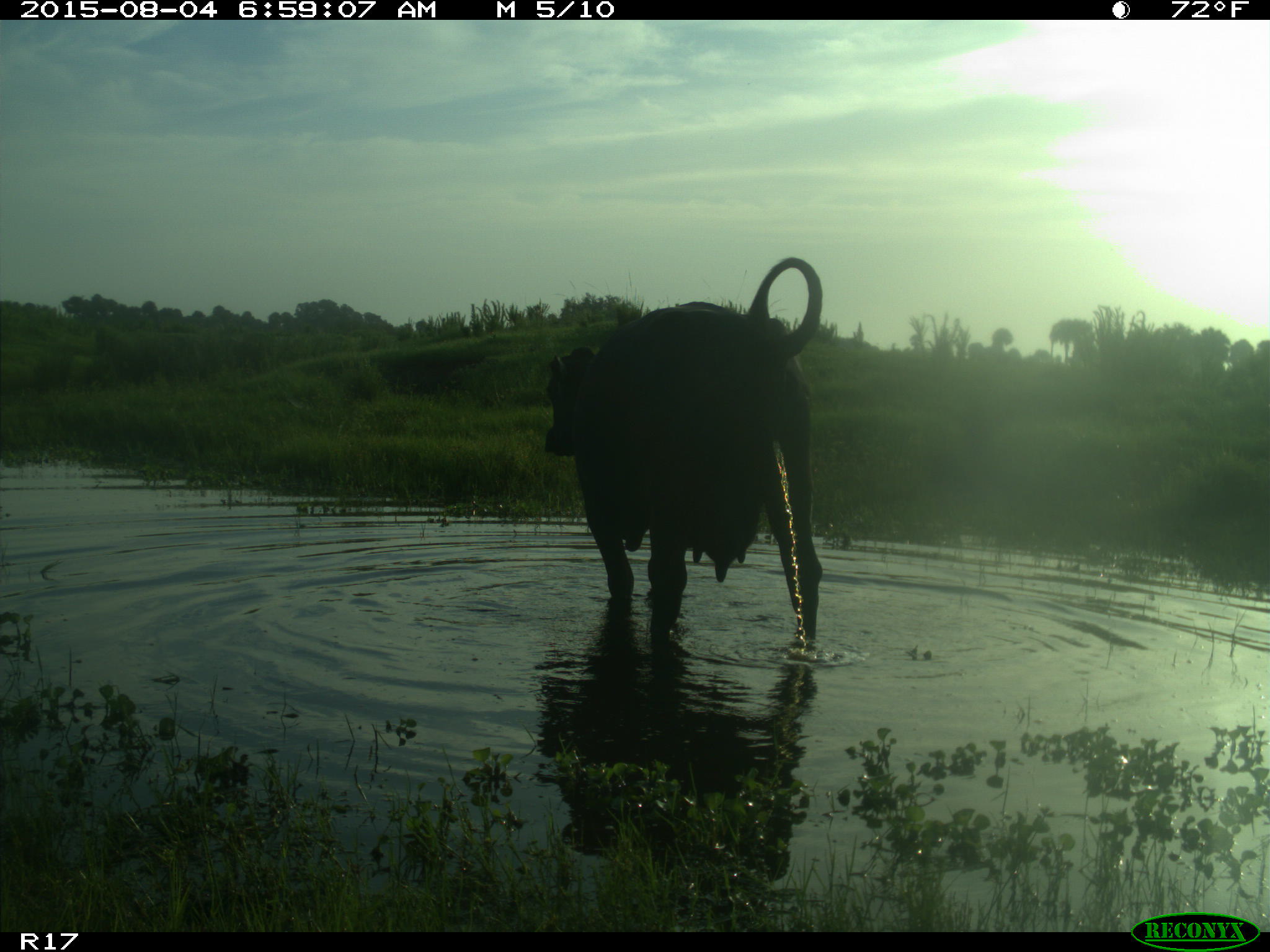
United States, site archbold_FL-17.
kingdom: Animalia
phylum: Chordata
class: Mammalia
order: Artiodactyla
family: Bovidae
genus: Bos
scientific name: Bos taurus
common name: domestic cow